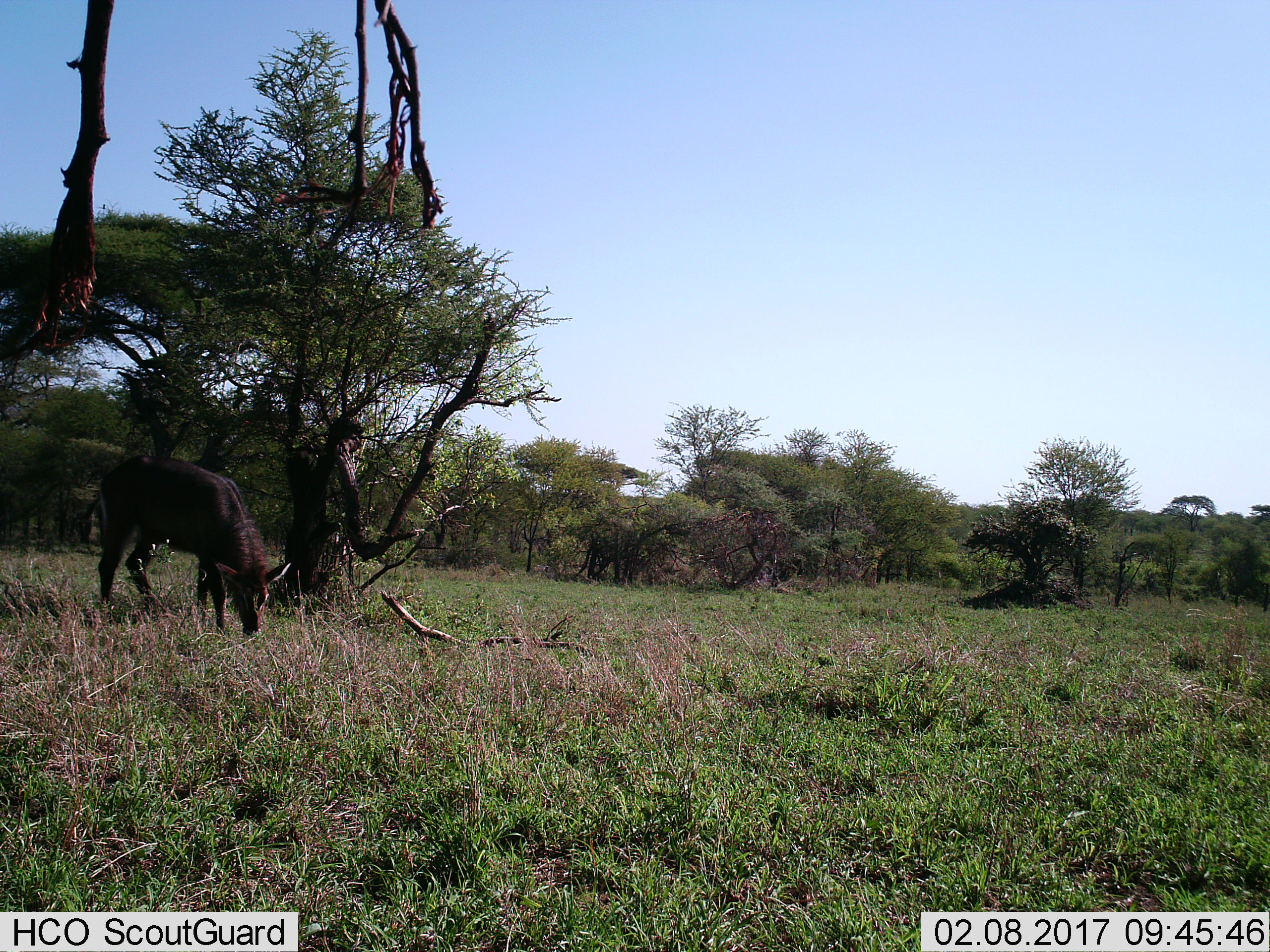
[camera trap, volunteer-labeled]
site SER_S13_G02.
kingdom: Animalia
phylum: Chordata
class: Mammalia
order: Artiodactyla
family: Bovidae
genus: Kobus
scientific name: Kobus ellipsiprymnus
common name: waterbuck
Waterbuck (Kobus ellipsiprymnus), count 1. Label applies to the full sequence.